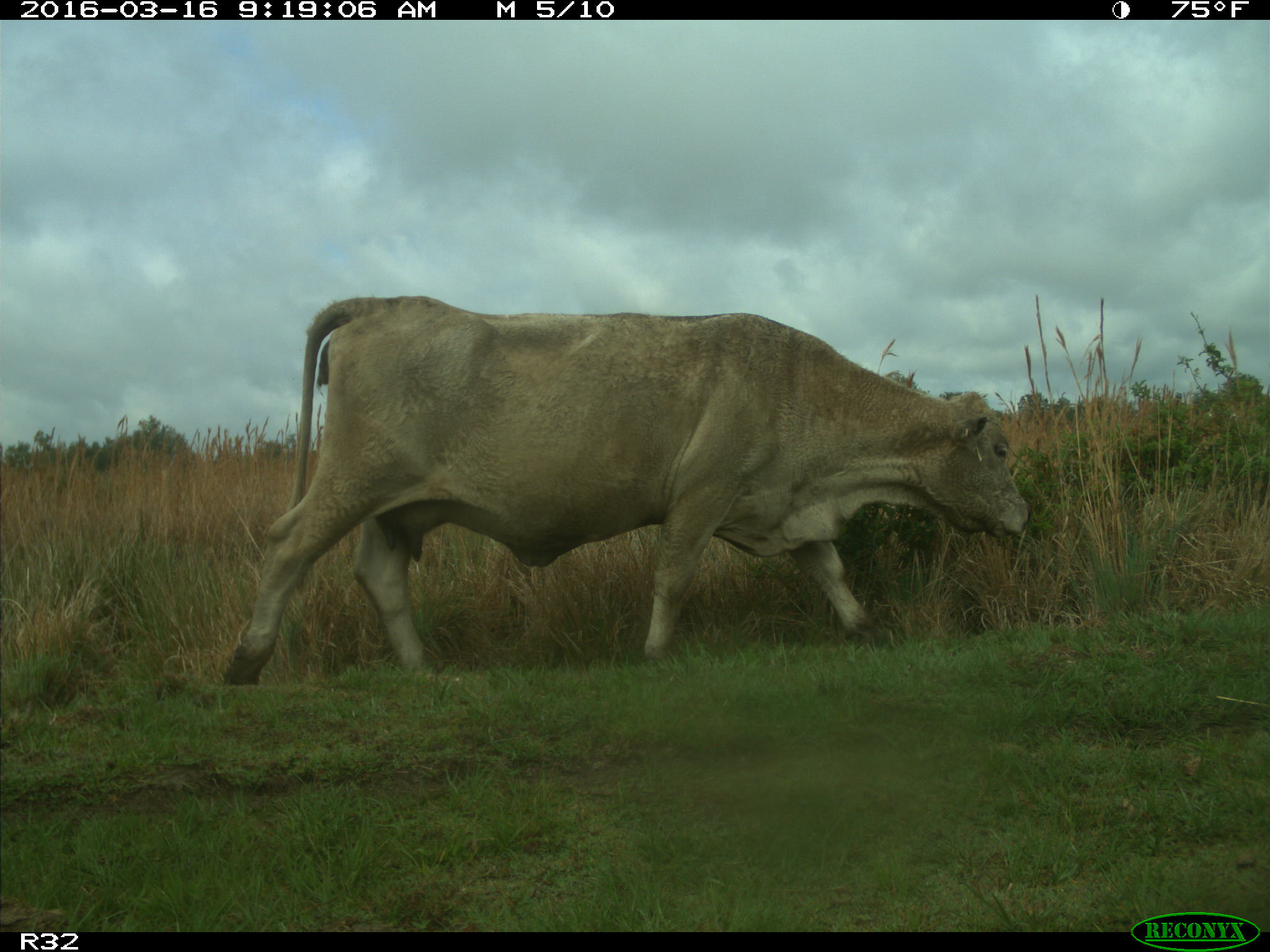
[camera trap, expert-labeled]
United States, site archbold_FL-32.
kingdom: Animalia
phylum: Chordata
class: Mammalia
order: Artiodactyla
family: Bovidae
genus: Bos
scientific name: Bos taurus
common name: domestic cow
Bos taurus (domestic cow).